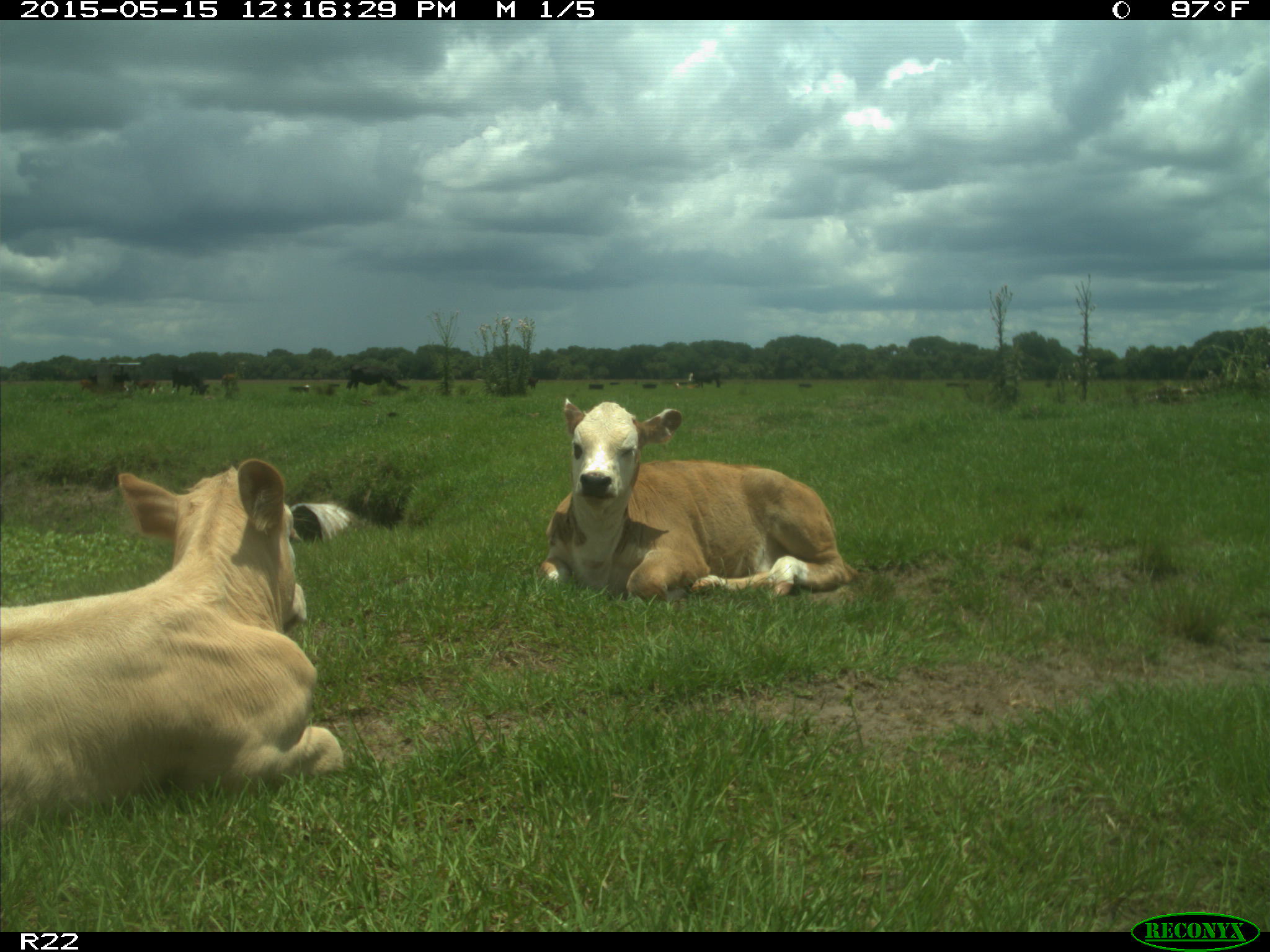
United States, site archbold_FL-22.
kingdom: Animalia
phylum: Chordata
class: Mammalia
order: Artiodactyla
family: Bovidae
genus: Bos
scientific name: Bos taurus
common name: domestic cow